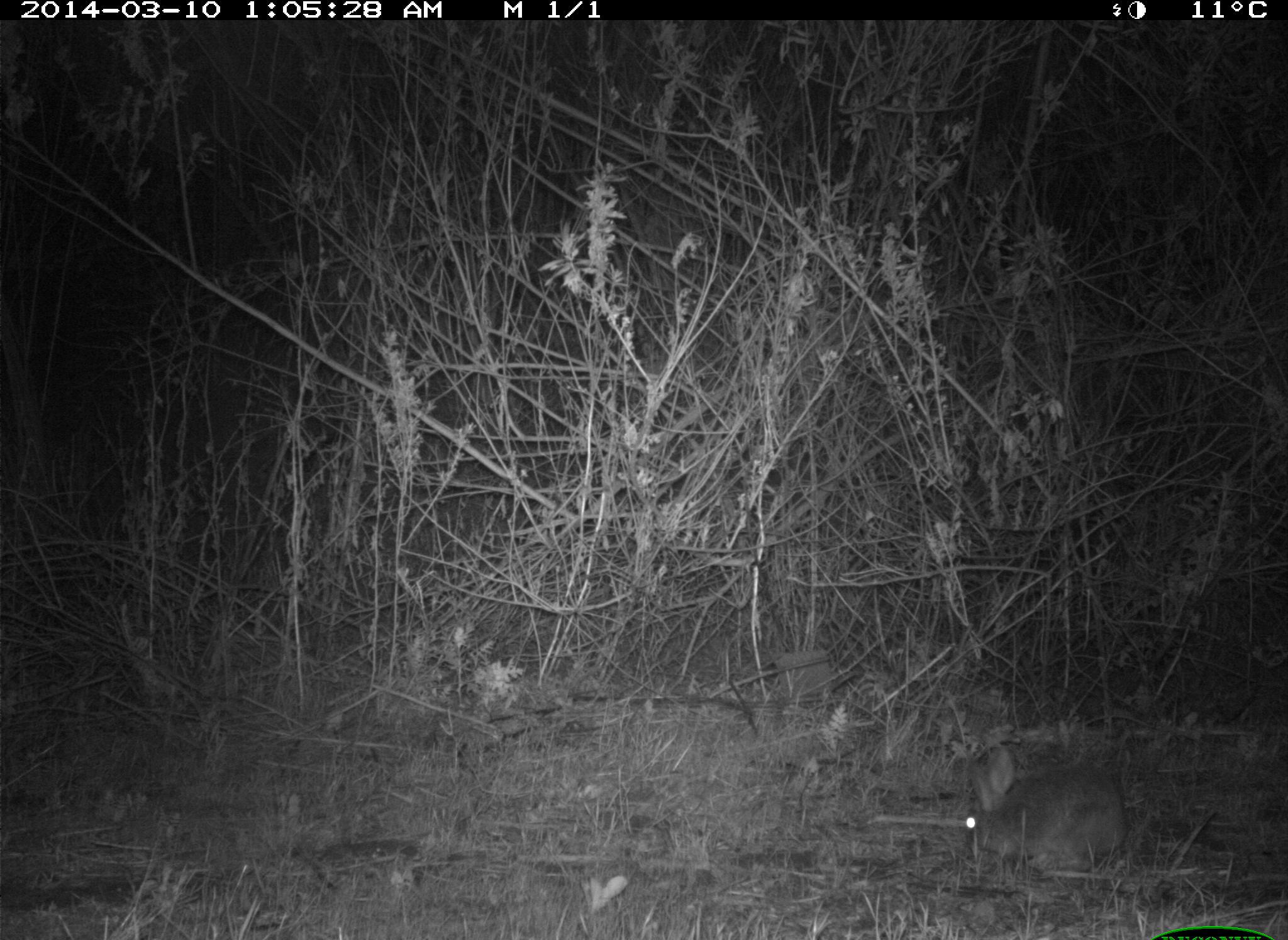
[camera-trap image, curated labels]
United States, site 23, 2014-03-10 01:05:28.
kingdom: Animalia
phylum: Chordata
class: Mammalia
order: Lagomorpha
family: Leporidae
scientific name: Leporidae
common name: rabbits and hares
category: rabbit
Rabbit (rabbits and hares) (Leporidae).